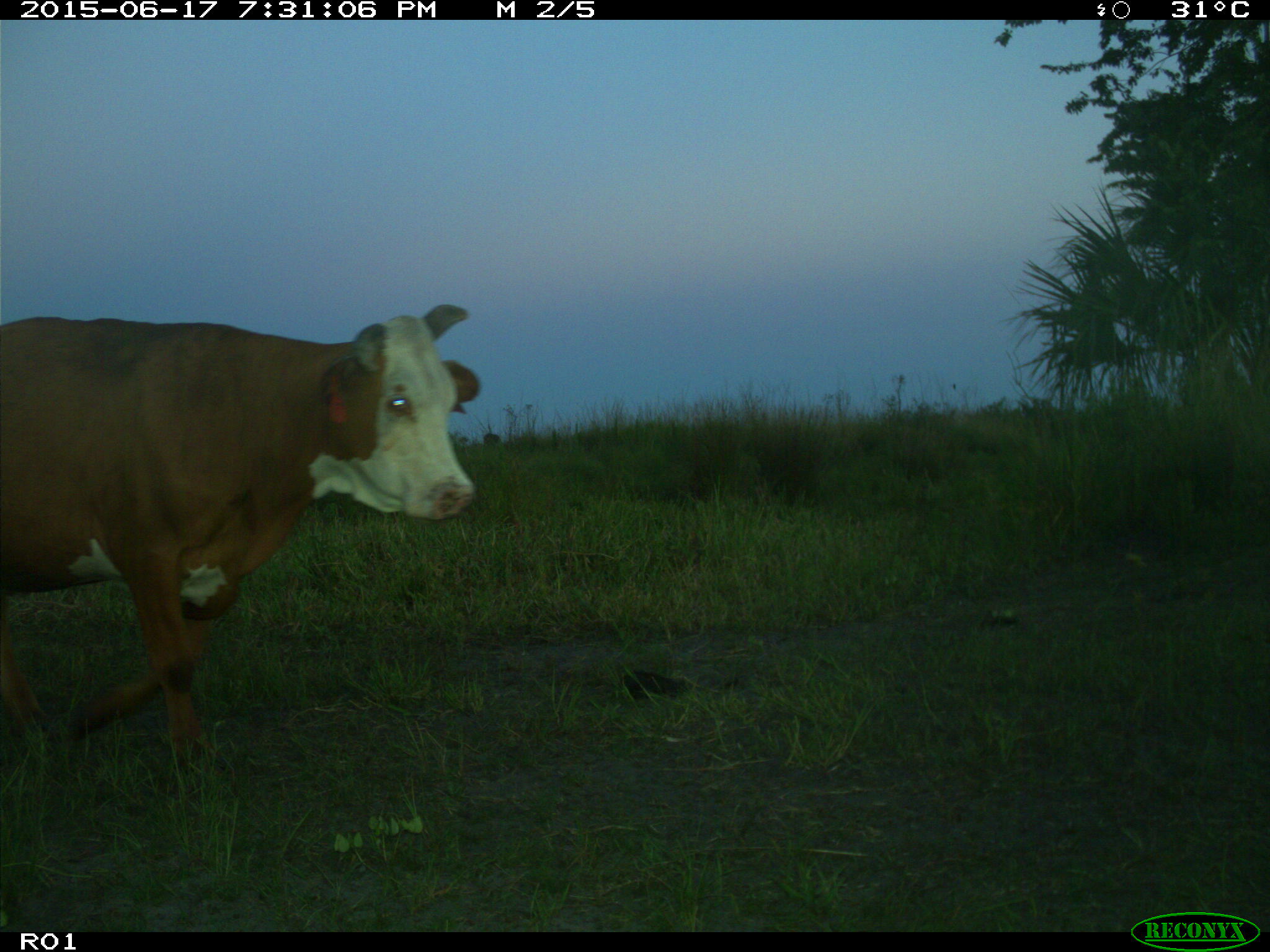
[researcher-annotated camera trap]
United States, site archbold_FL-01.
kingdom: Animalia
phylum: Chordata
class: Mammalia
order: Artiodactyla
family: Bovidae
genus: Bos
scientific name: Bos taurus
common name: domestic cow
Bos taurus (domestic cow).